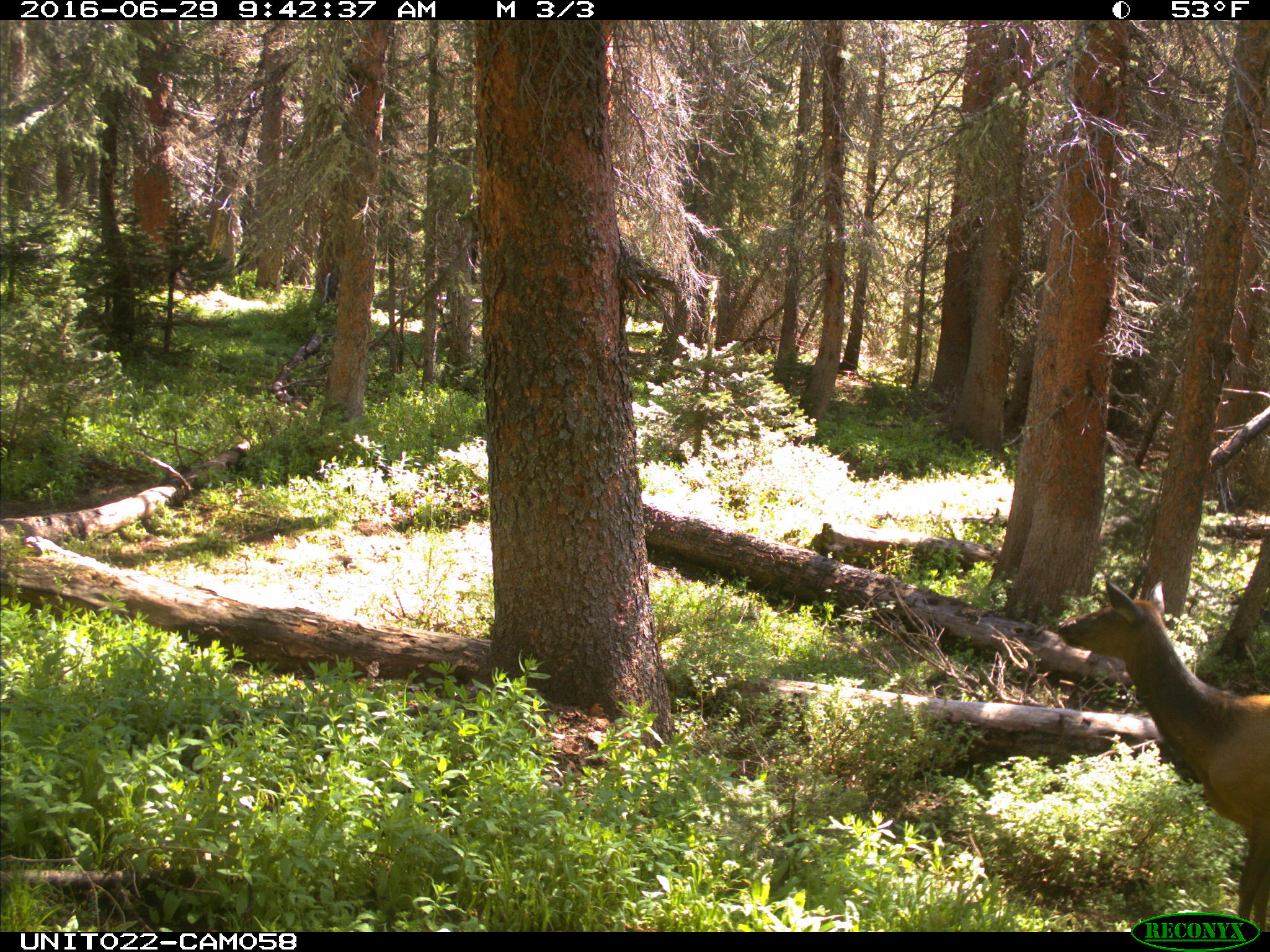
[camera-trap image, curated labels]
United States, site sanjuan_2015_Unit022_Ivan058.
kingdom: Animalia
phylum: Chordata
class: Mammalia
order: Artiodactyla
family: Cervidae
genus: Cervus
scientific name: Cervus elaphus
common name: red deer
Cervus elaphus (red deer).